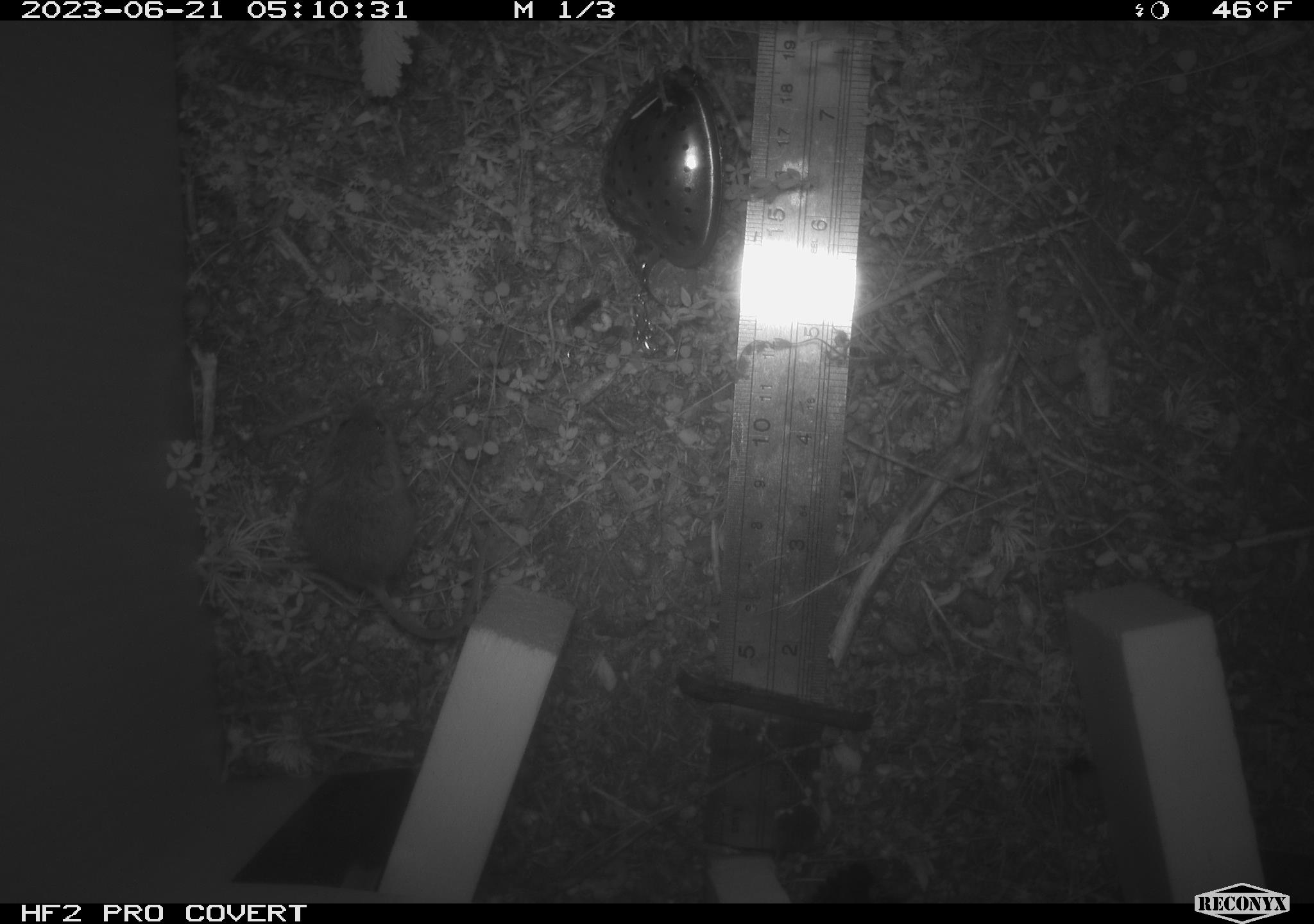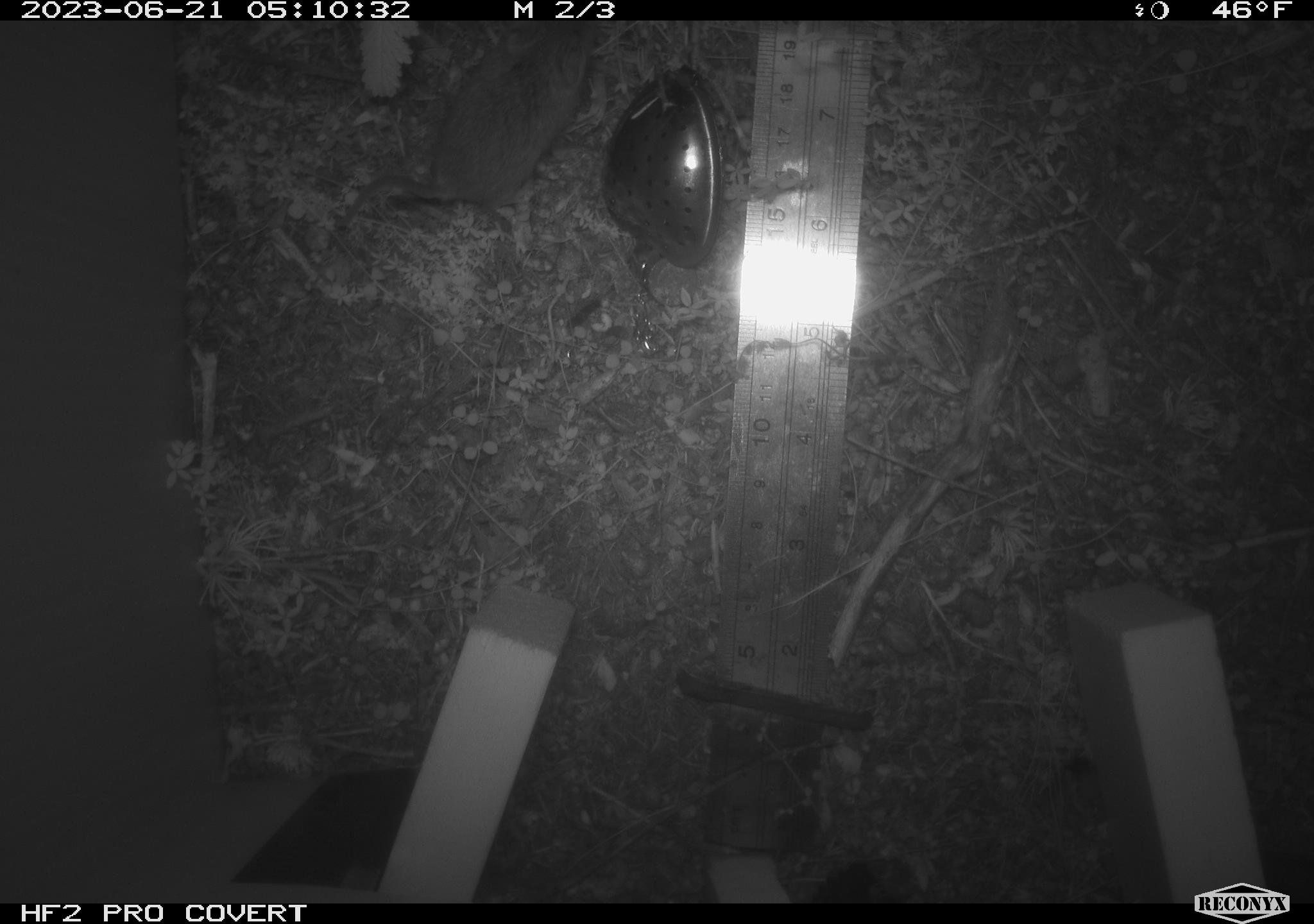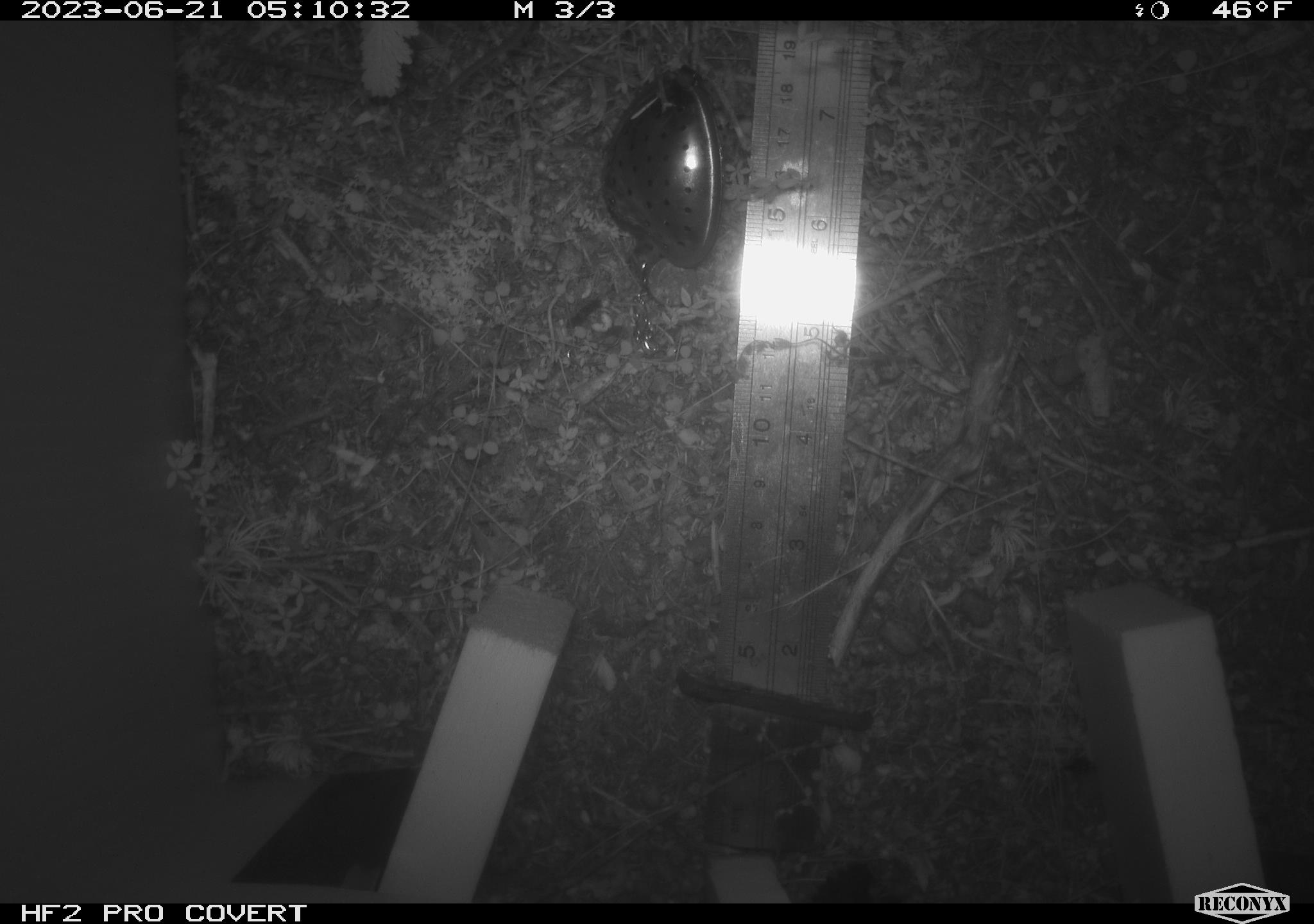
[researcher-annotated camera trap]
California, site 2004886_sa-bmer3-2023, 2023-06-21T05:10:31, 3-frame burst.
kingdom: Animalia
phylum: Chordata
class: Mammalia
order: Rodentia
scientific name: Rodentia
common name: mouse species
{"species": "mouse species (Rodentia)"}